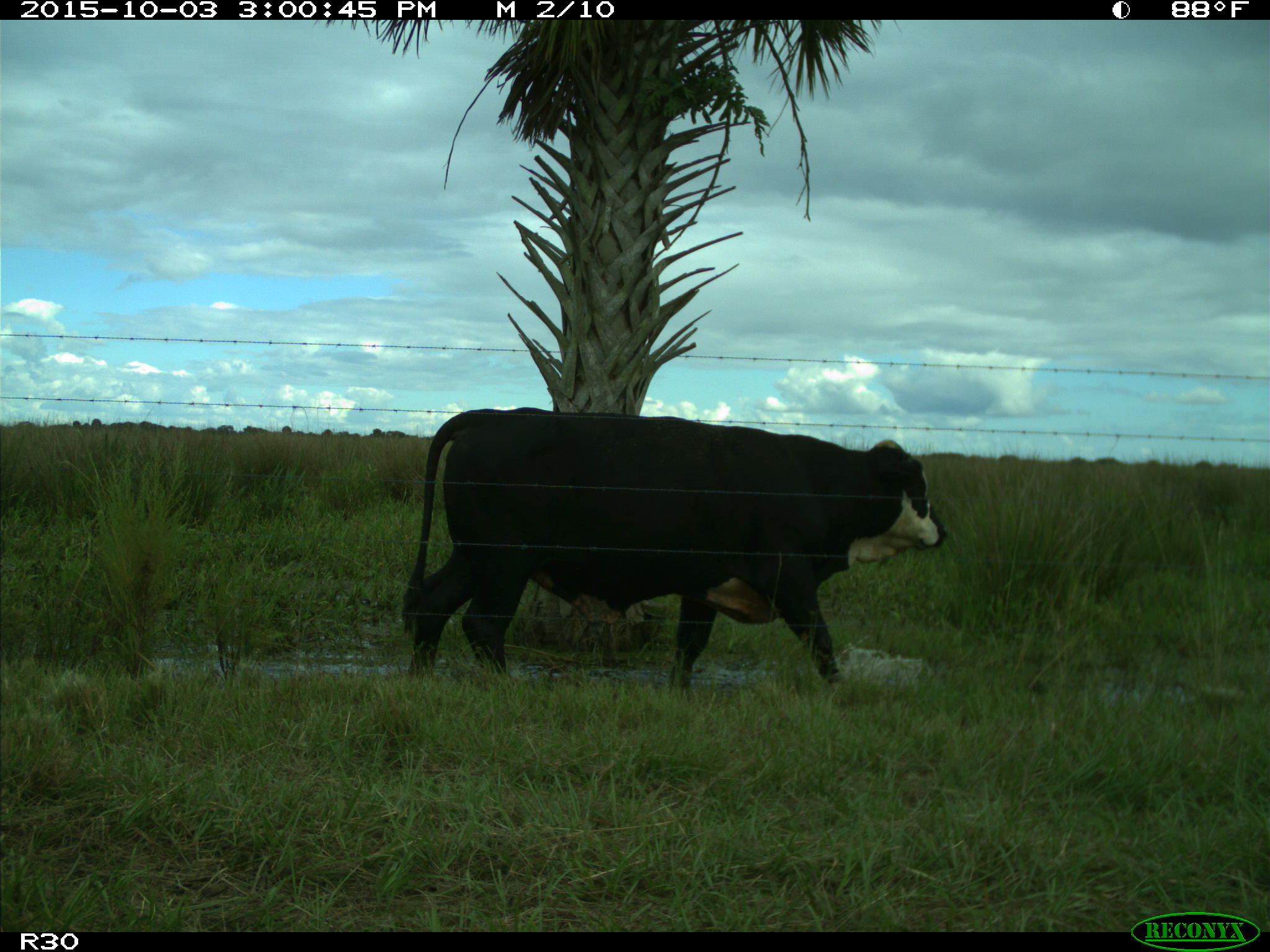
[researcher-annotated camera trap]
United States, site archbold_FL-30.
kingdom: Animalia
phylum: Chordata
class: Mammalia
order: Artiodactyla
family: Bovidae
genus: Bos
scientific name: Bos taurus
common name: domestic cow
Bos taurus (domestic cow).